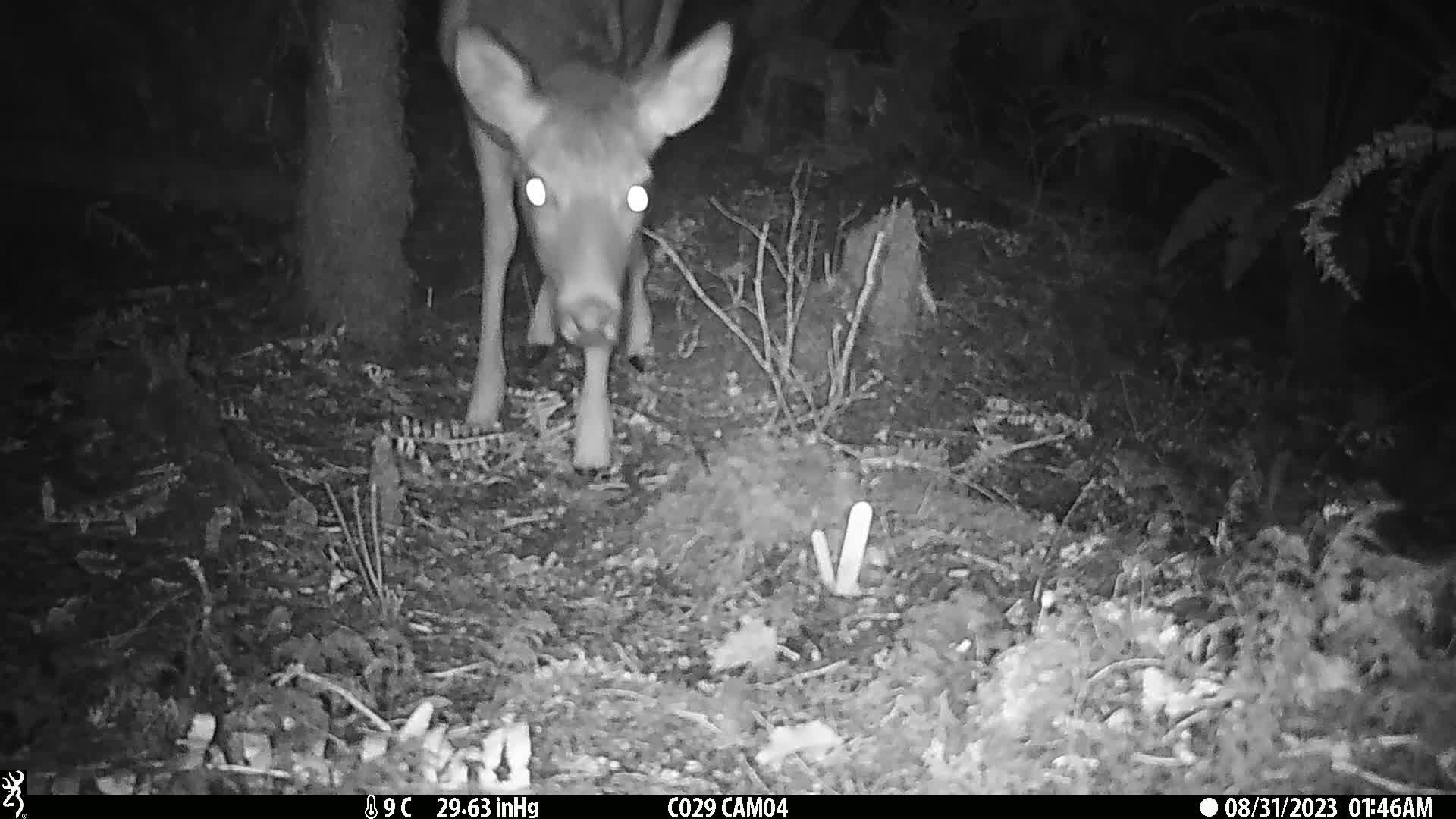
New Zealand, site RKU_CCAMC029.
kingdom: Animalia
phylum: Chordata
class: Mammalia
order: Artiodactyla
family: Cervidae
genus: Odocoileus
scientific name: Odocoileus virginianus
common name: white-tailed deer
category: white tailed deer